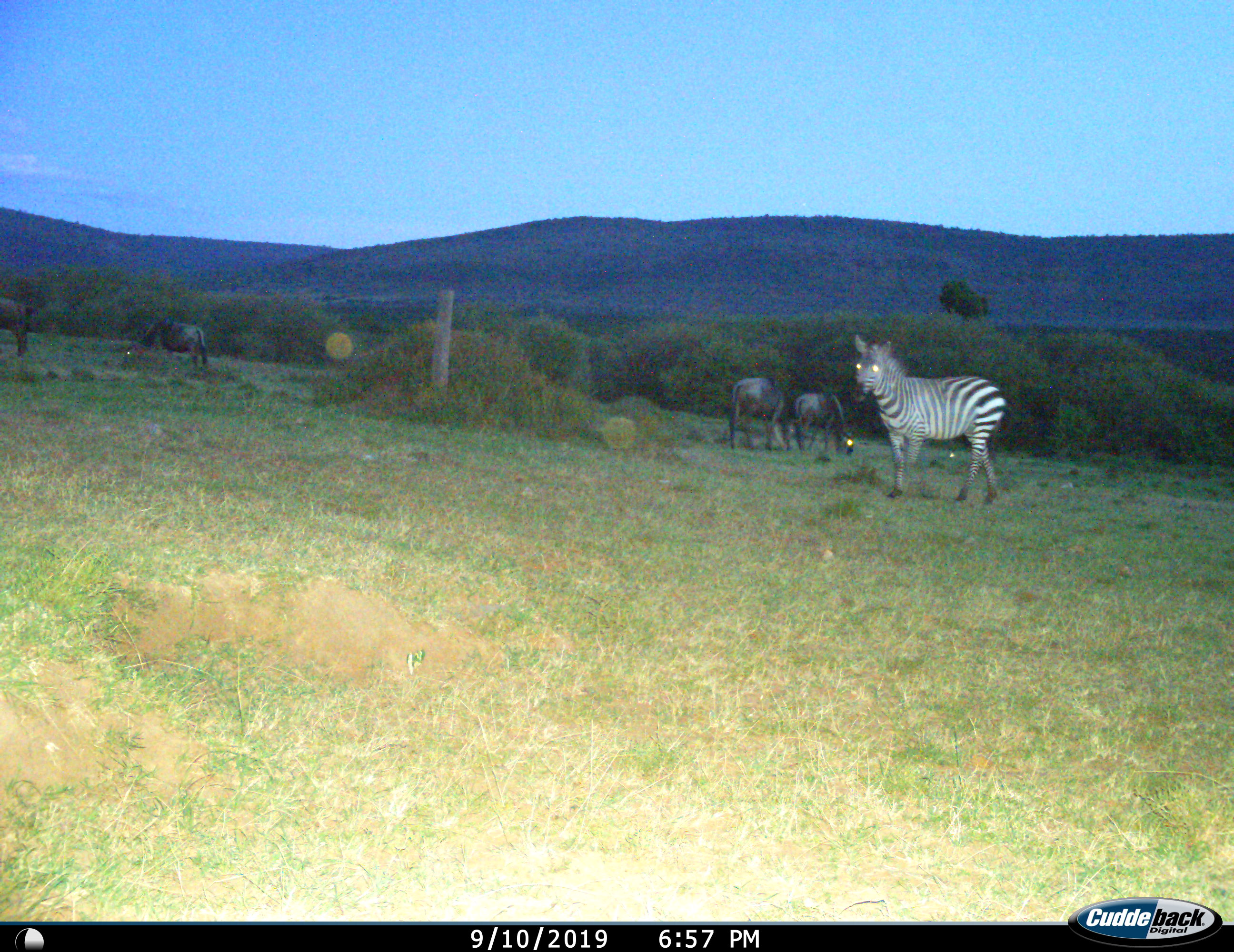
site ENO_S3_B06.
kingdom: Animalia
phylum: Chordata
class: Mammalia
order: Artiodactyla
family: Bovidae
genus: Connochaetes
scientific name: Connochaetes taurinus taurinus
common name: blue wildebeest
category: wildebeestblue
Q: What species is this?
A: Wildebeestblue (blue wildebeest) (Connochaetes taurinus taurinus).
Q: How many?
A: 4.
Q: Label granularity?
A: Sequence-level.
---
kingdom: Animalia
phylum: Chordata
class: Mammalia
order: Perissodactyla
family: Equidae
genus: Equus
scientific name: Equus quagga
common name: plains zebra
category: zebraplains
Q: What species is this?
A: Zebraplains (plains zebra) (Equus quagga).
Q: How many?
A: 1.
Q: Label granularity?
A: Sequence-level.